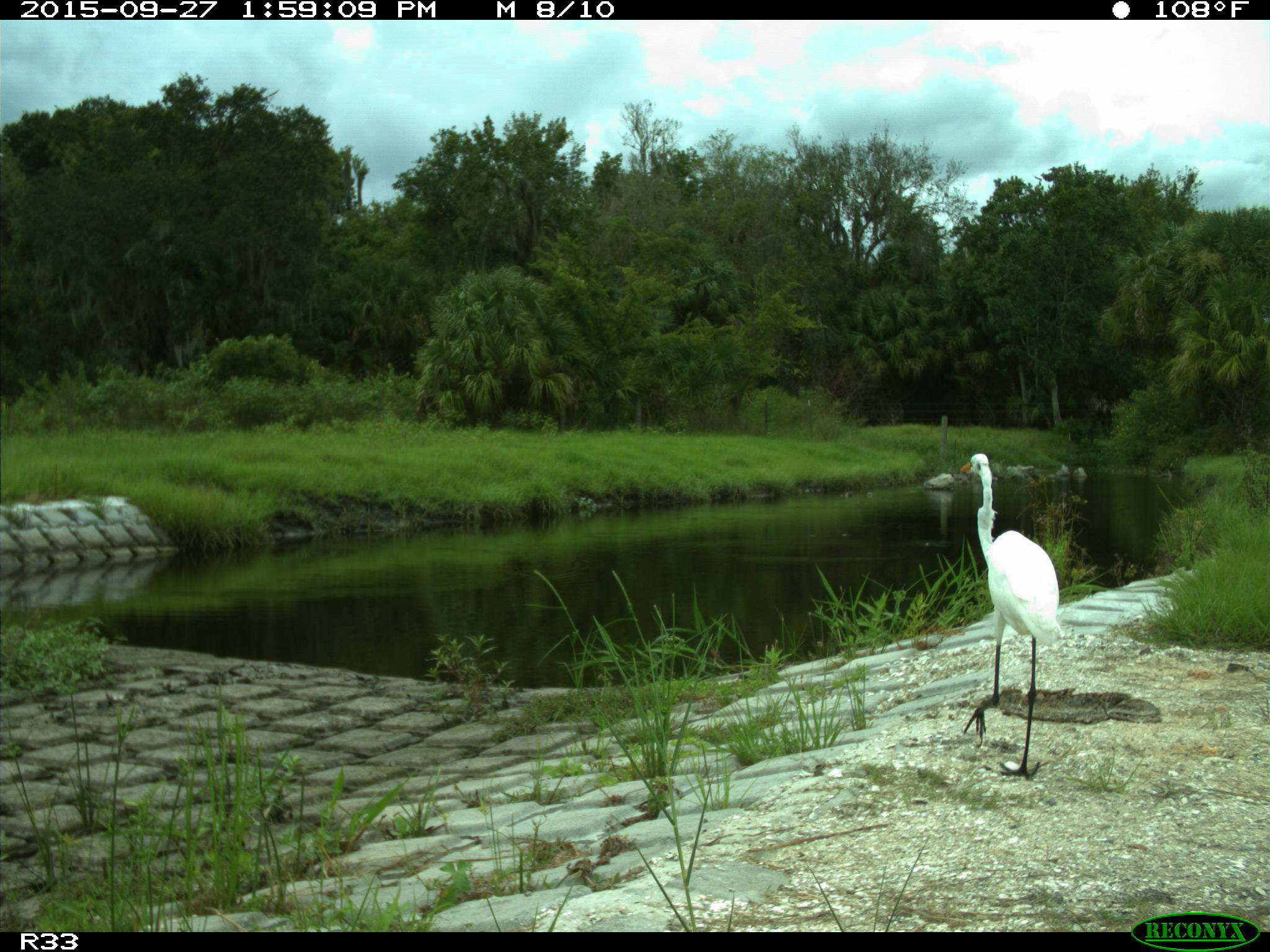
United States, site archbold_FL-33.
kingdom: Animalia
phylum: Chordata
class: Aves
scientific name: Aves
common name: birds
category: unidentified bird